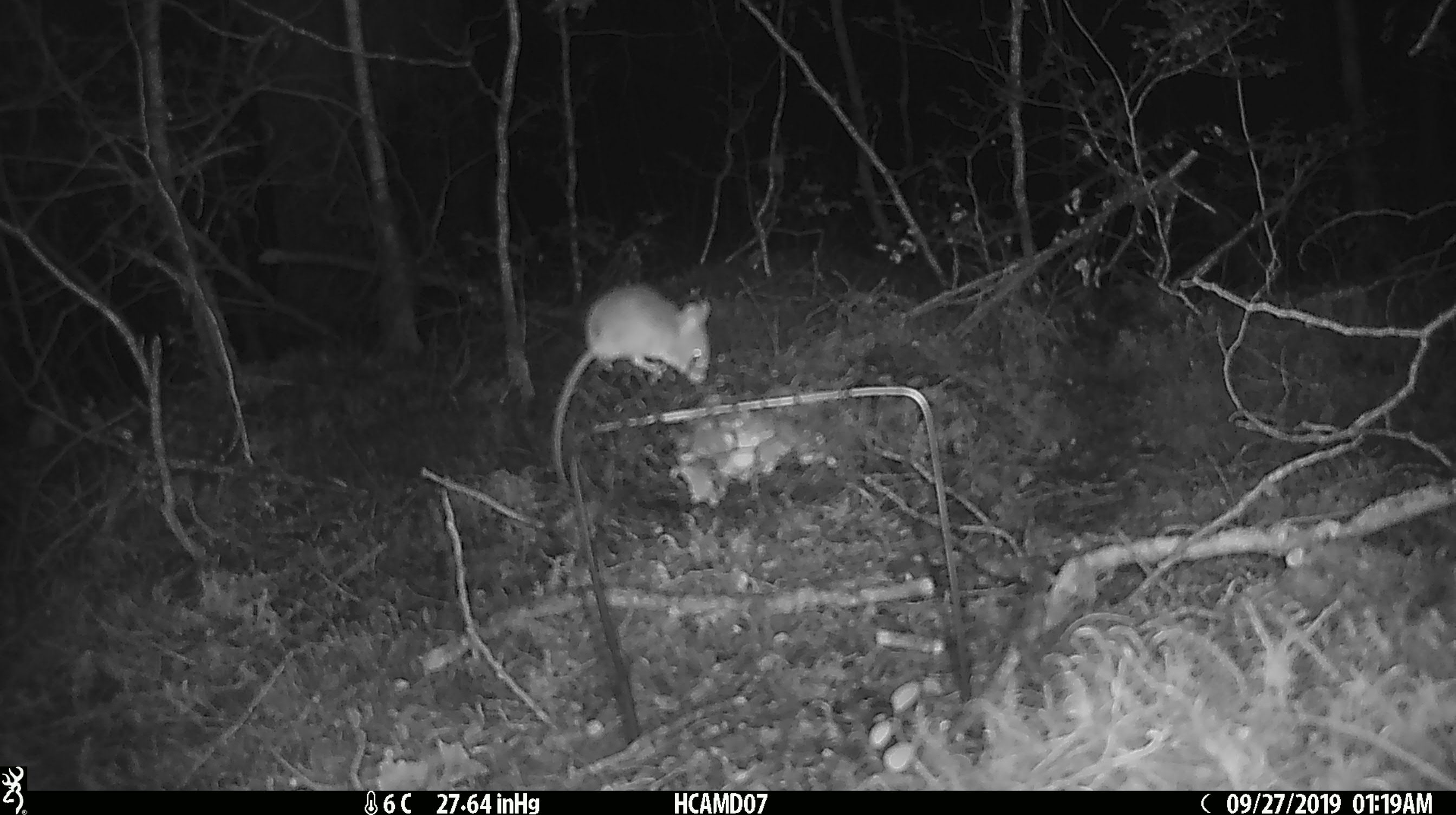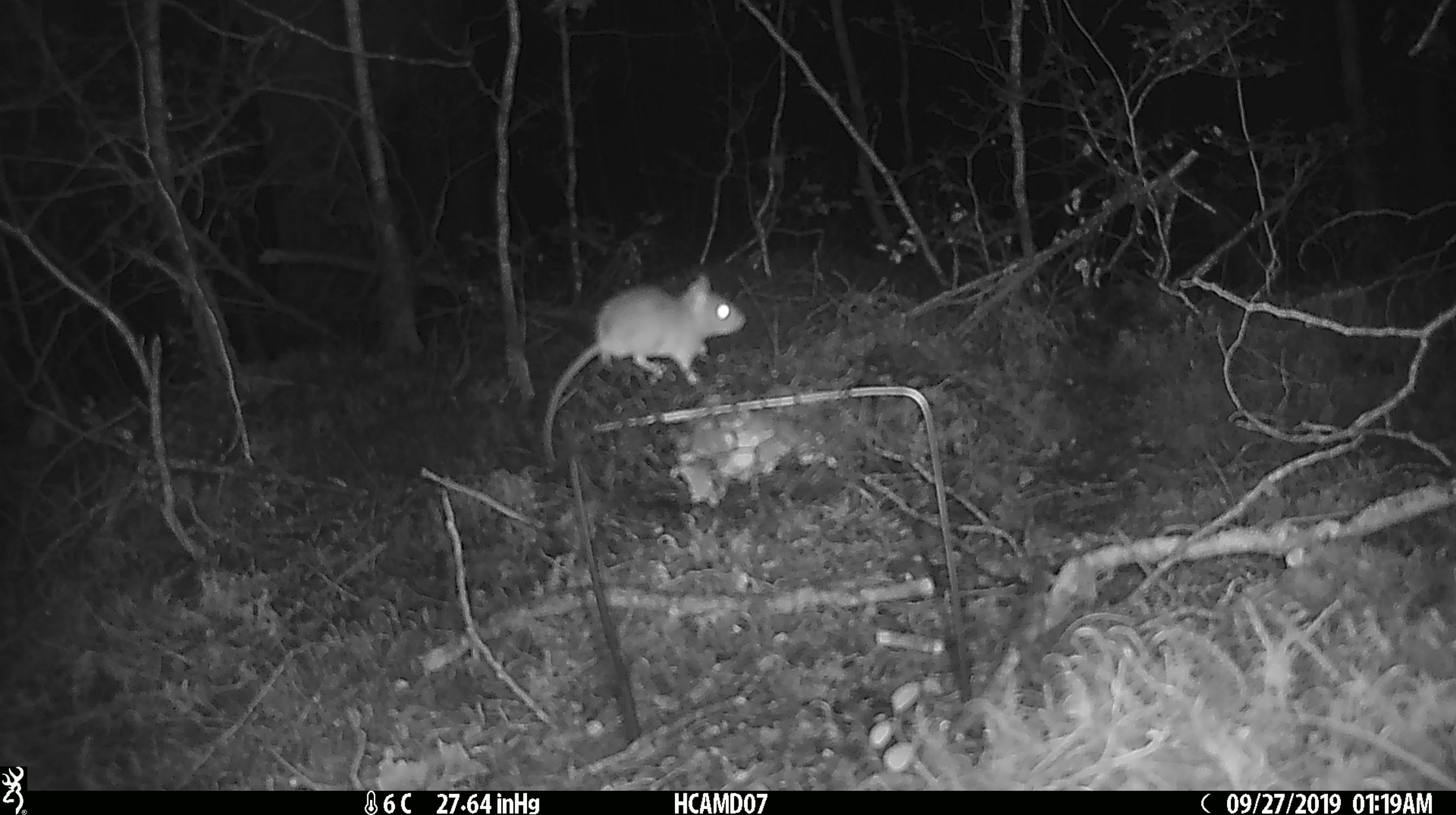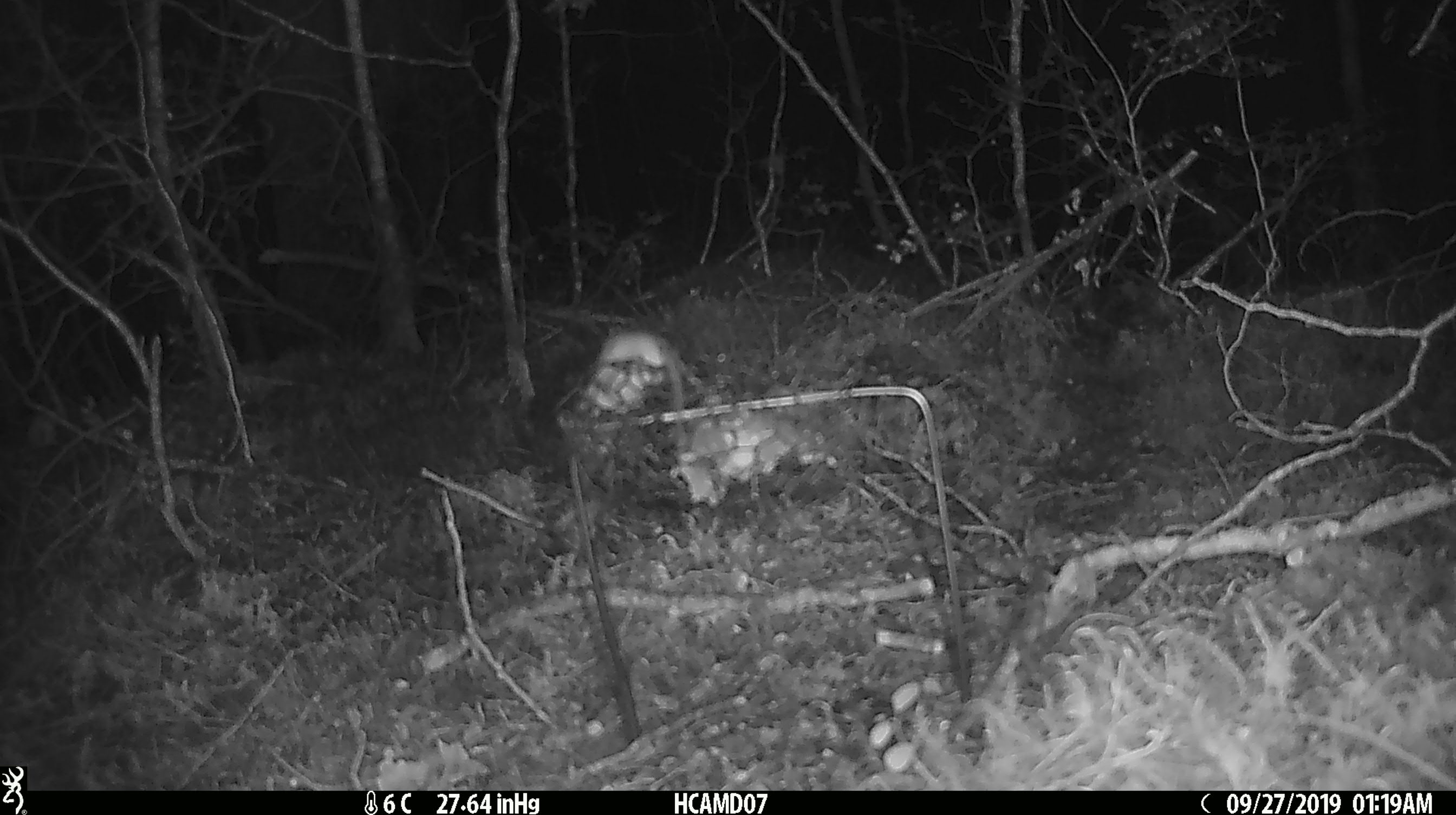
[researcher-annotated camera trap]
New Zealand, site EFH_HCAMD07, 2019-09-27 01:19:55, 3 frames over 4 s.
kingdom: Animalia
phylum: Chordata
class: Mammalia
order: Rodentia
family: Muridae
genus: Mus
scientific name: Mus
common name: mouse